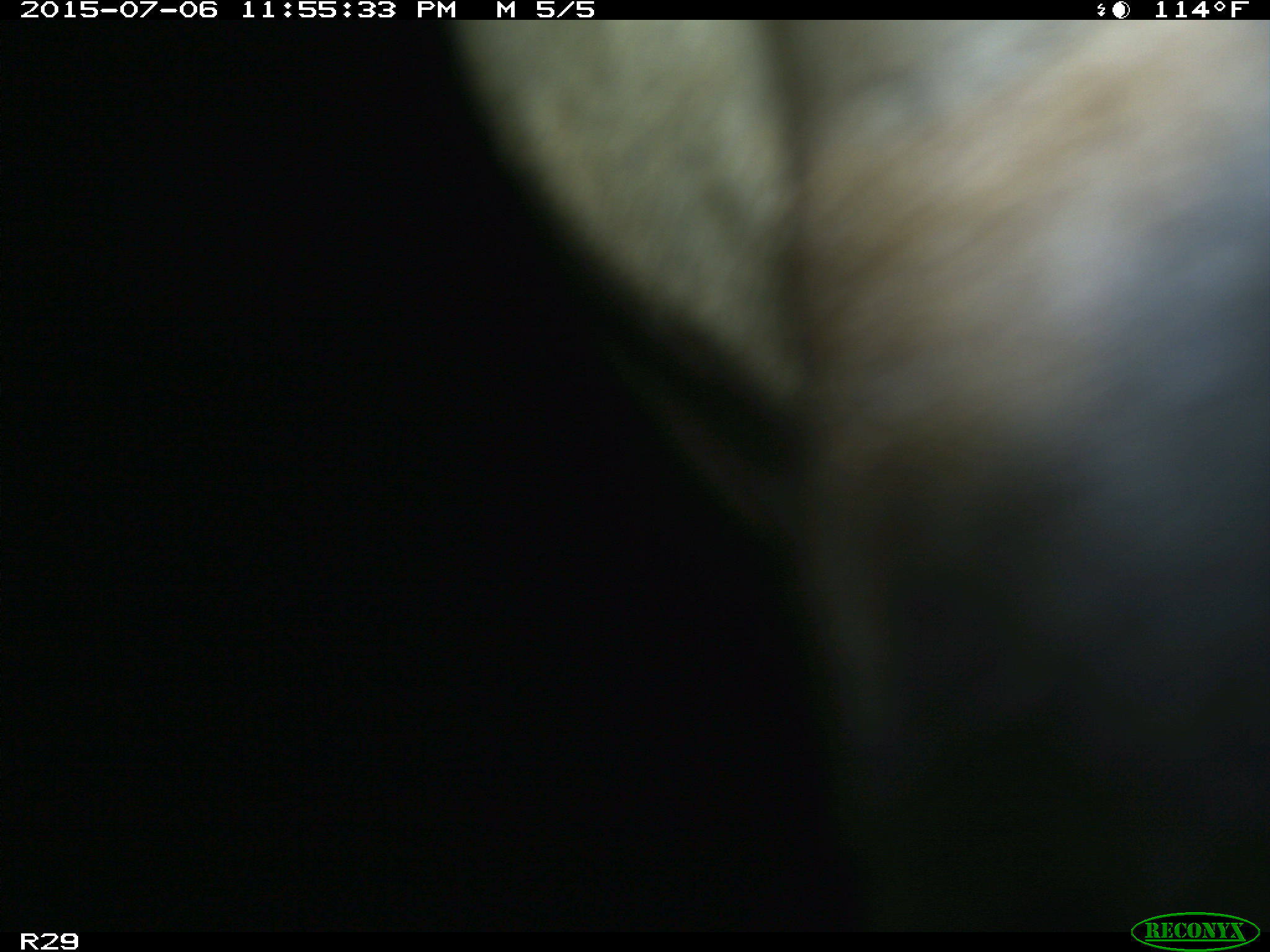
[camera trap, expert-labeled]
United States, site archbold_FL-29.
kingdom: Animalia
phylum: Chordata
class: Mammalia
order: Artiodactyla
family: Bovidae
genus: Bos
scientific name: Bos taurus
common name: domestic cow